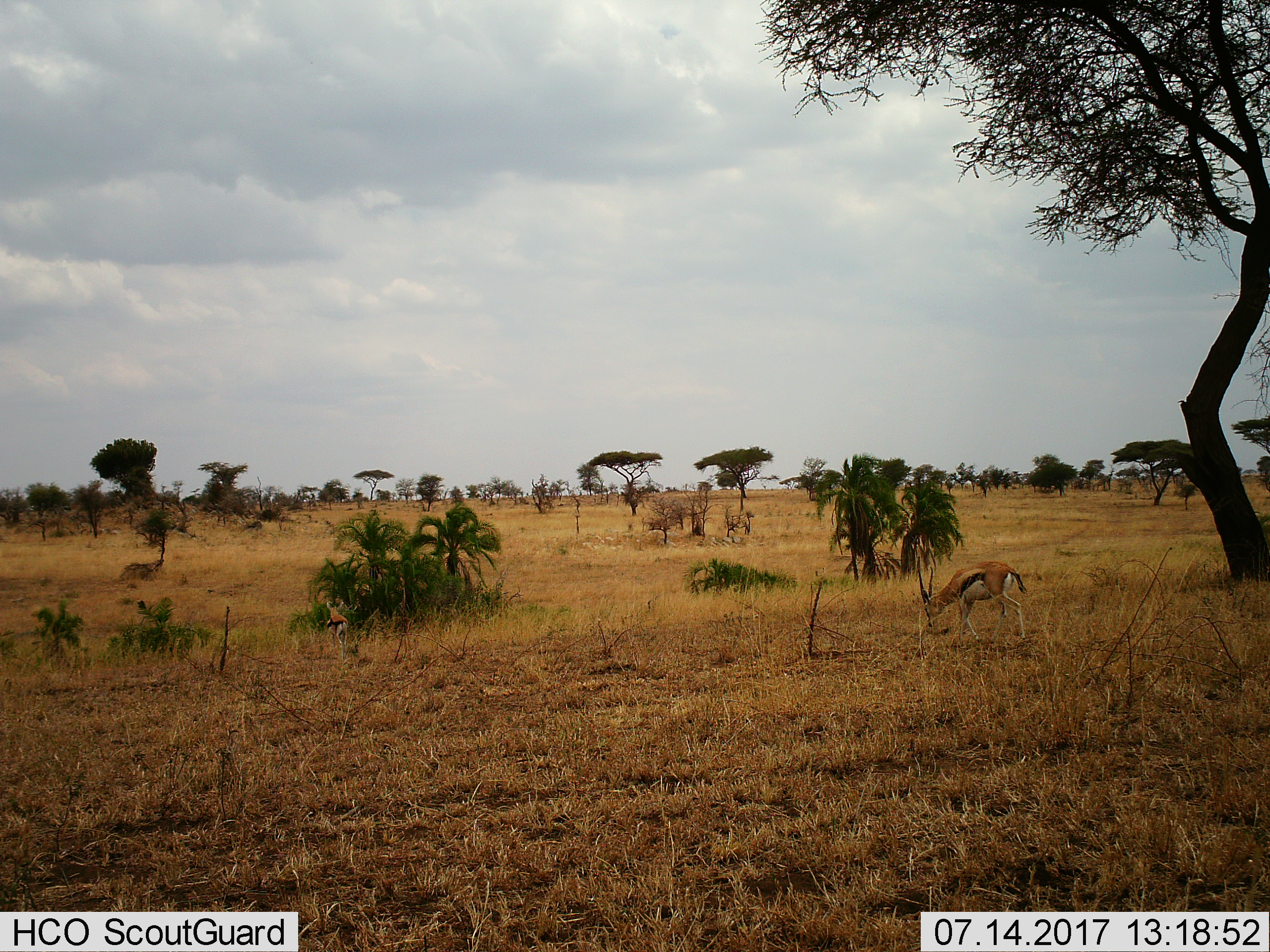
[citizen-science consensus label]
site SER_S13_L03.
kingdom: Animalia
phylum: Chordata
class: Mammalia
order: Artiodactyla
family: Bovidae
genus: Eudorcas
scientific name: Eudorcas thomsonii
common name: thomson's gazelle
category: gazellethomsons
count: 2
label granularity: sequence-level